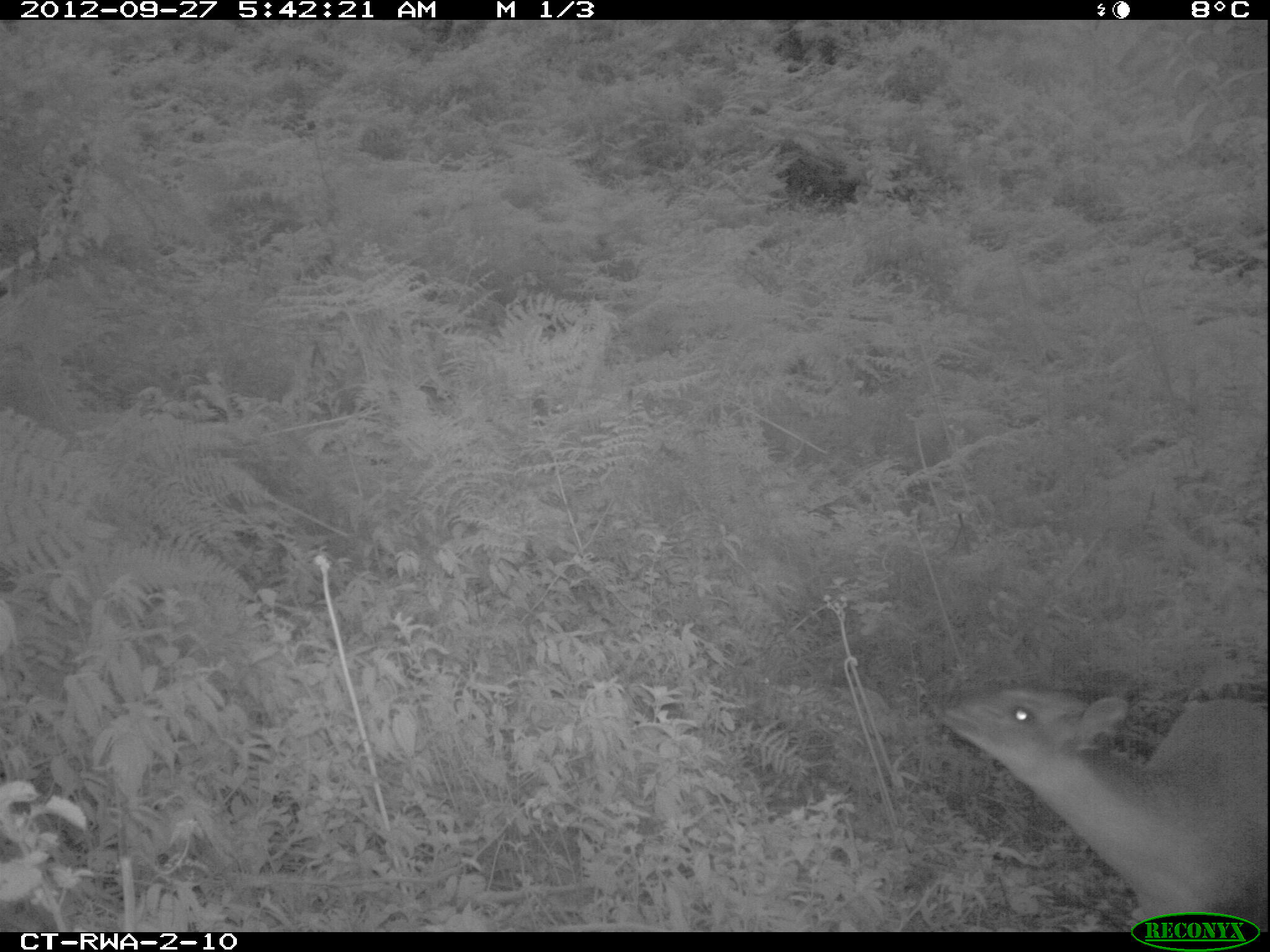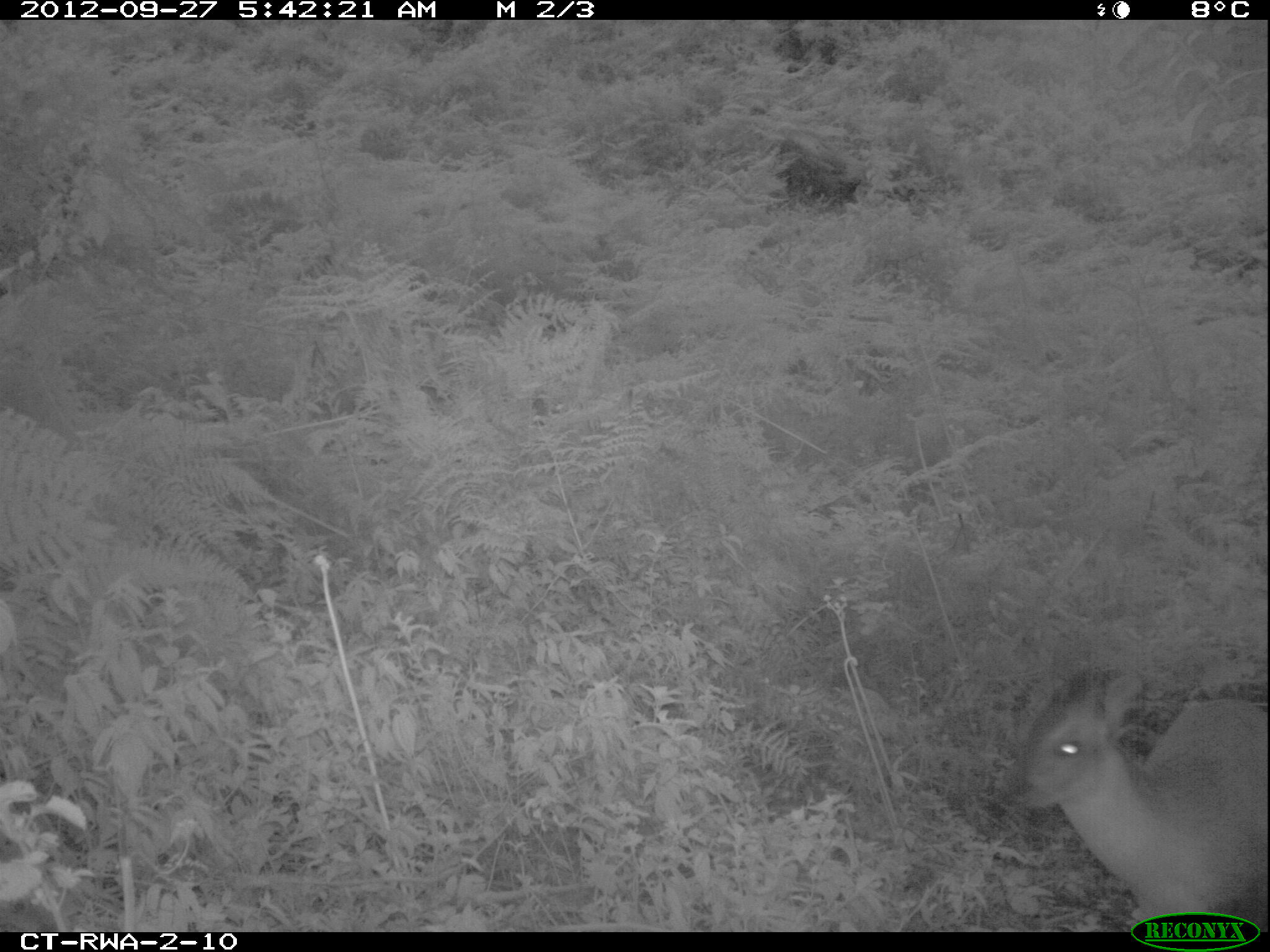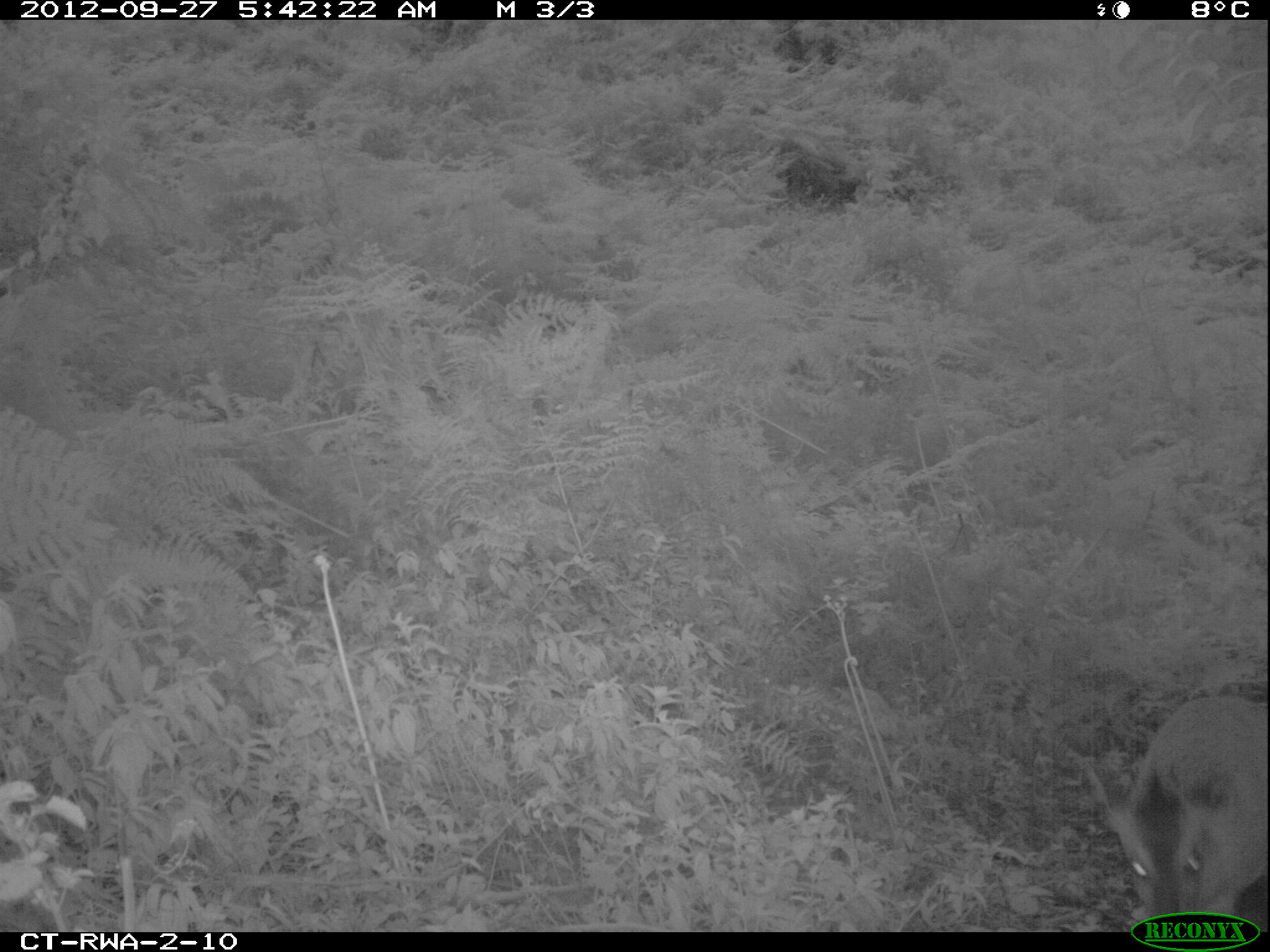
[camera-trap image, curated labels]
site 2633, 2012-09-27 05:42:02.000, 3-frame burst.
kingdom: Animalia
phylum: Chordata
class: Mammalia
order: Artiodactyla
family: Bovidae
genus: Cephalophus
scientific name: Cephalophus nigrifrons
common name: black-fronted duiker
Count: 1.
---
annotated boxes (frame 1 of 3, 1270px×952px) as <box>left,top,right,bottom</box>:
cephalophus nigrifrons: <box>937,692,1264,933</box>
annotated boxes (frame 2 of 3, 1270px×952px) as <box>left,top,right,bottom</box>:
cephalophus nigrifrons: <box>1008,673,1264,933</box>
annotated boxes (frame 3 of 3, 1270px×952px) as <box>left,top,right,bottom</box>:
cephalophus nigrifrons: <box>1083,694,1264,933</box>